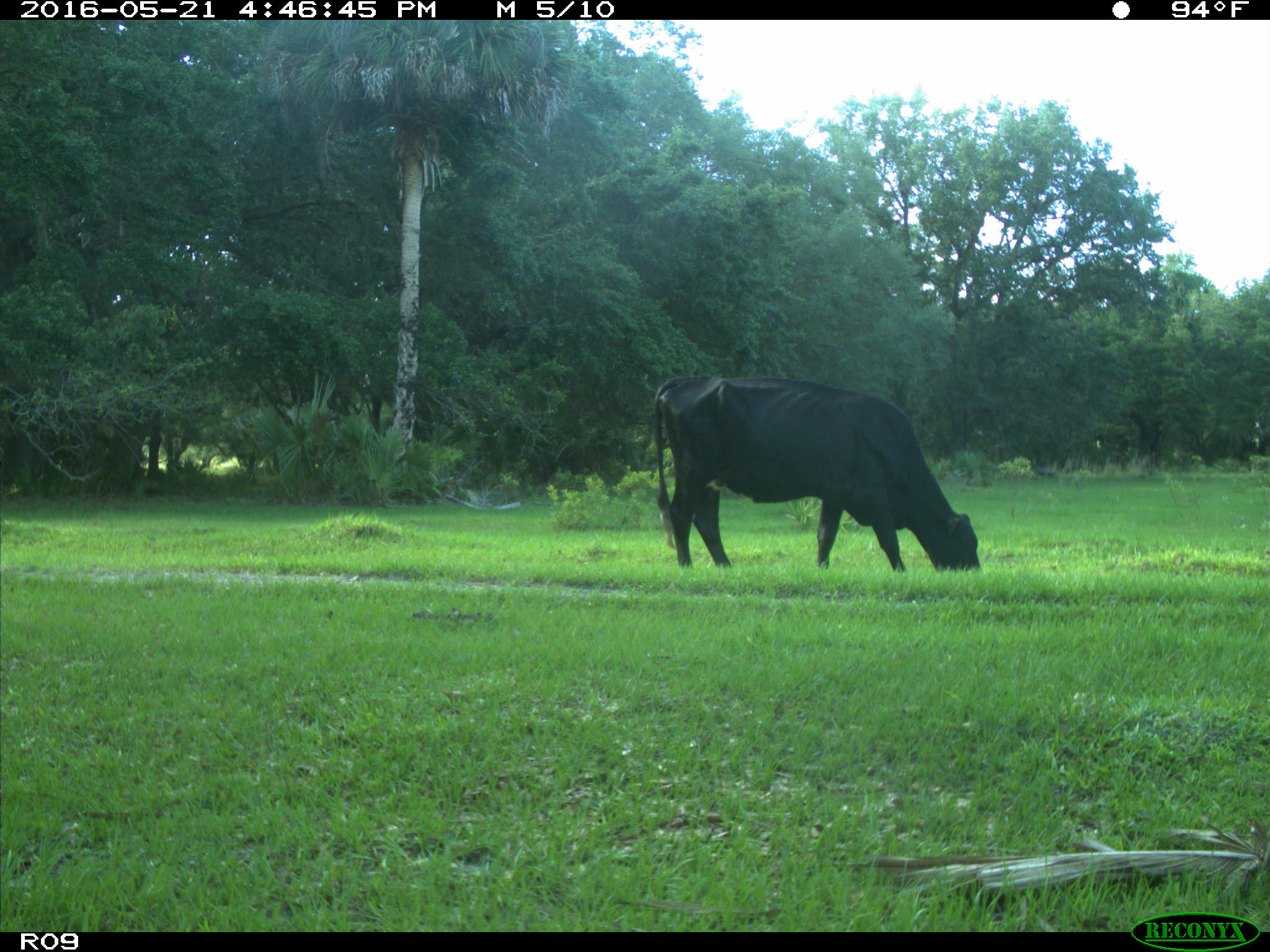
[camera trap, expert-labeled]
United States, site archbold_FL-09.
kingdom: Animalia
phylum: Chordata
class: Mammalia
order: Artiodactyla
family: Bovidae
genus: Bos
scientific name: Bos taurus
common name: domestic cow